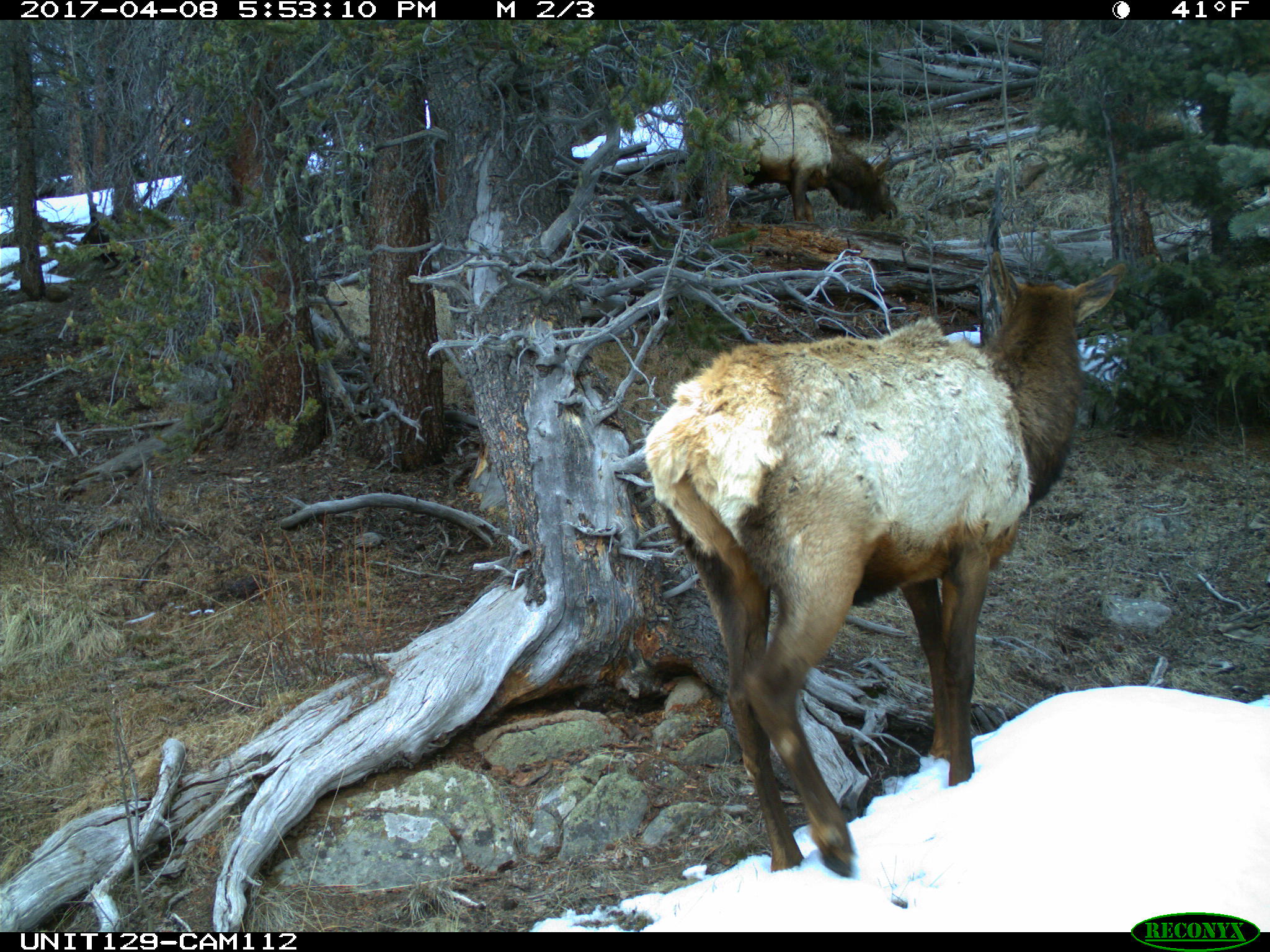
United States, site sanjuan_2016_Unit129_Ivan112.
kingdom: Animalia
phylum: Chordata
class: Mammalia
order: Artiodactyla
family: Cervidae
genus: Cervus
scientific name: Cervus elaphus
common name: red deer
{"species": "Cervus elaphus (red deer)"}